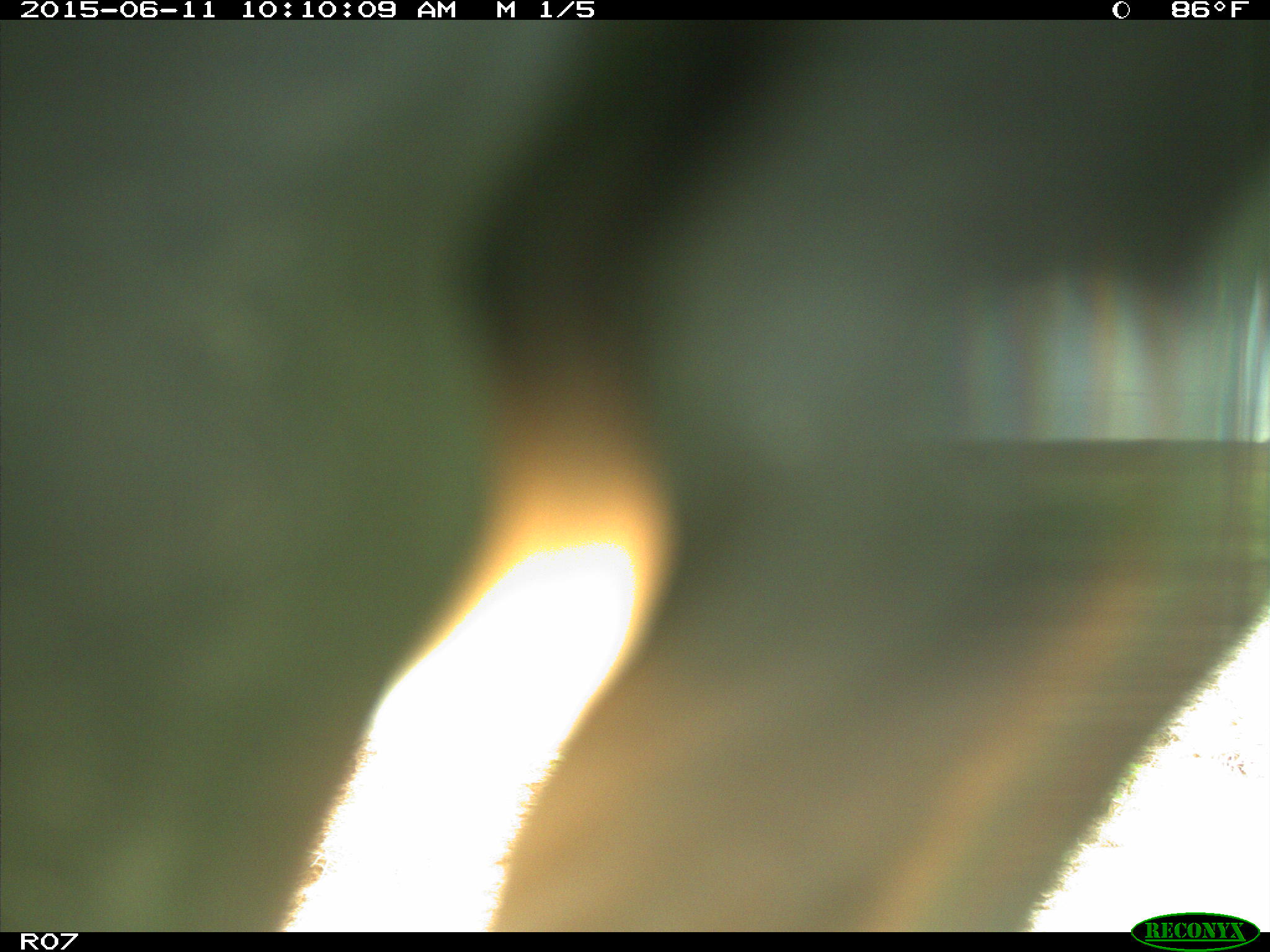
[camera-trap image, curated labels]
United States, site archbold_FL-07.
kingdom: Animalia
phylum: Chordata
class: Mammalia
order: Artiodactyla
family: Bovidae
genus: Bos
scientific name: Bos taurus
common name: domestic cow